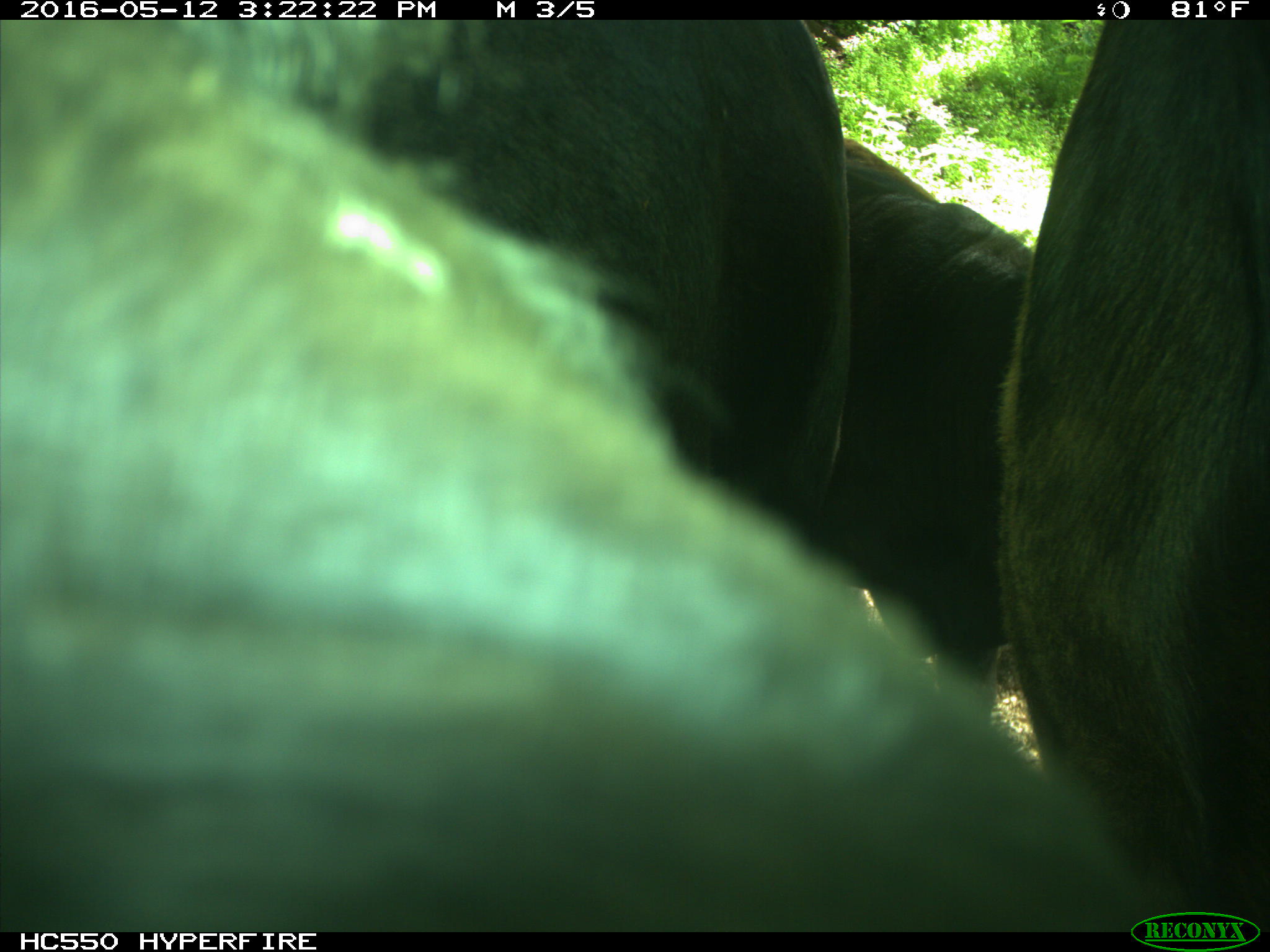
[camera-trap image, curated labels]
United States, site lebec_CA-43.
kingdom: Animalia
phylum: Chordata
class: Mammalia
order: Artiodactyla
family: Bovidae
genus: Bos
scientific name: Bos taurus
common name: domestic cow